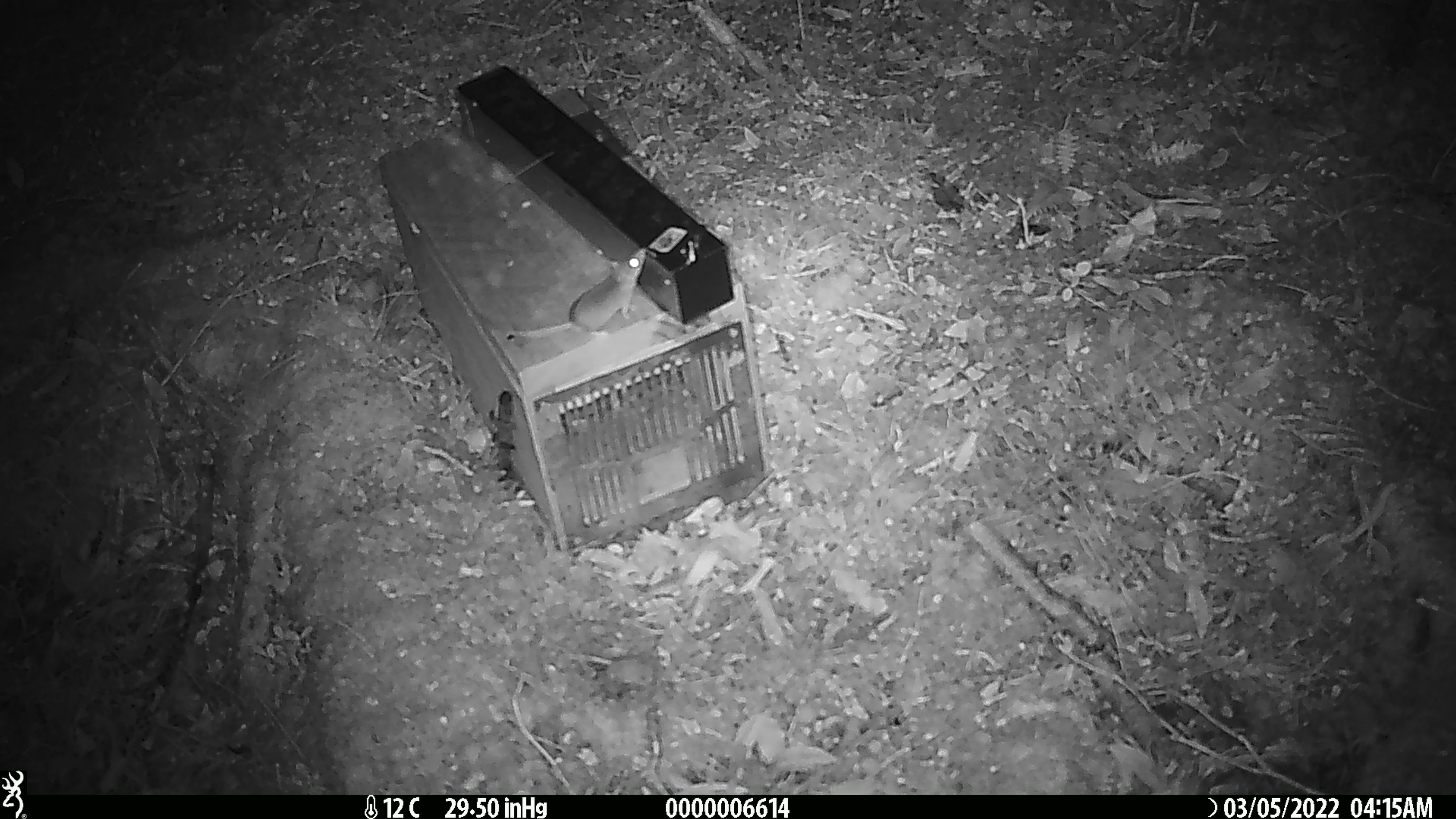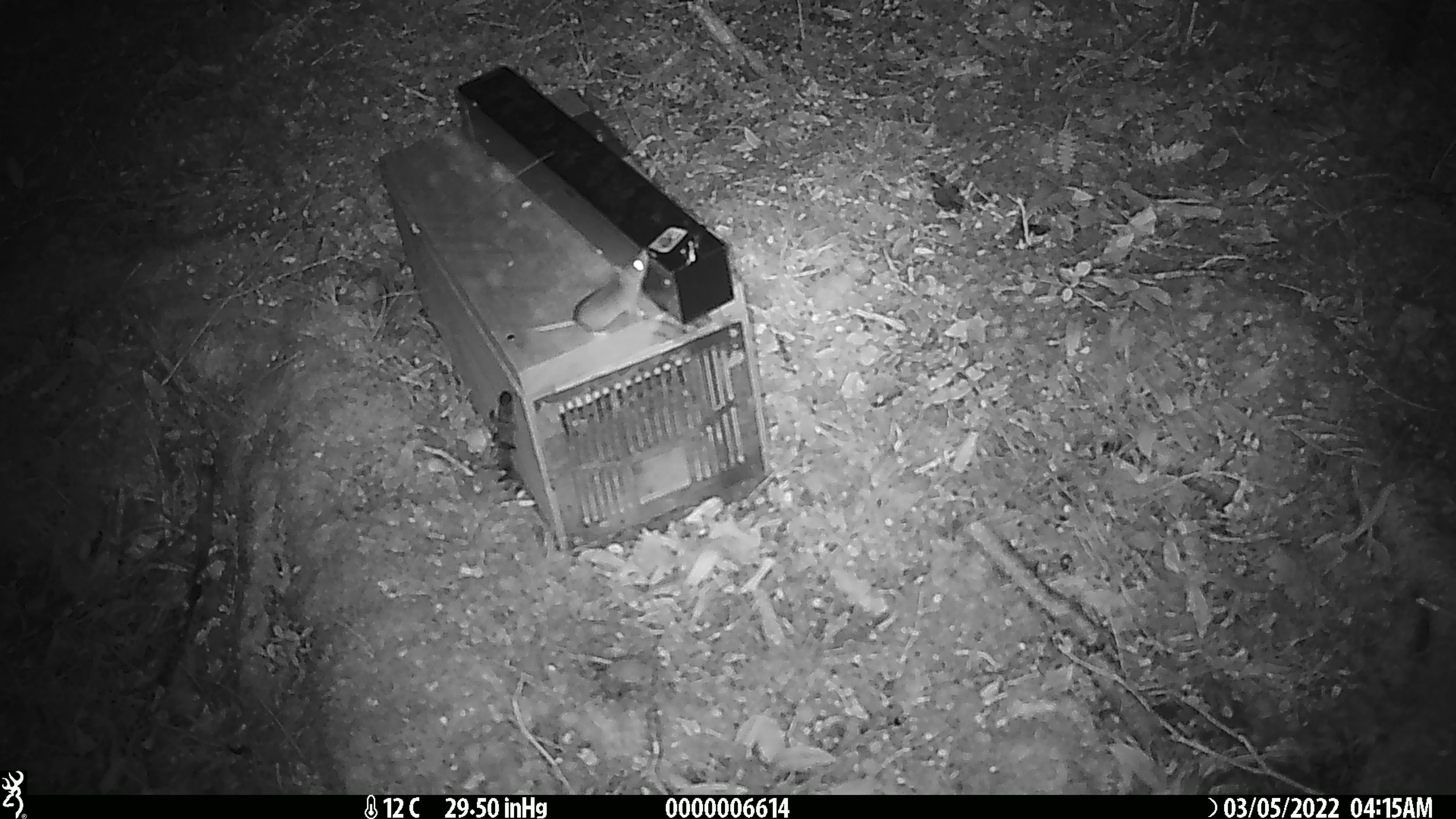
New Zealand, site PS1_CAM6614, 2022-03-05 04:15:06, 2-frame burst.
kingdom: Animalia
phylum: Chordata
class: Mammalia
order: Rodentia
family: Muridae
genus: Mus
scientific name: Mus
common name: mouse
Mouse (Mus).